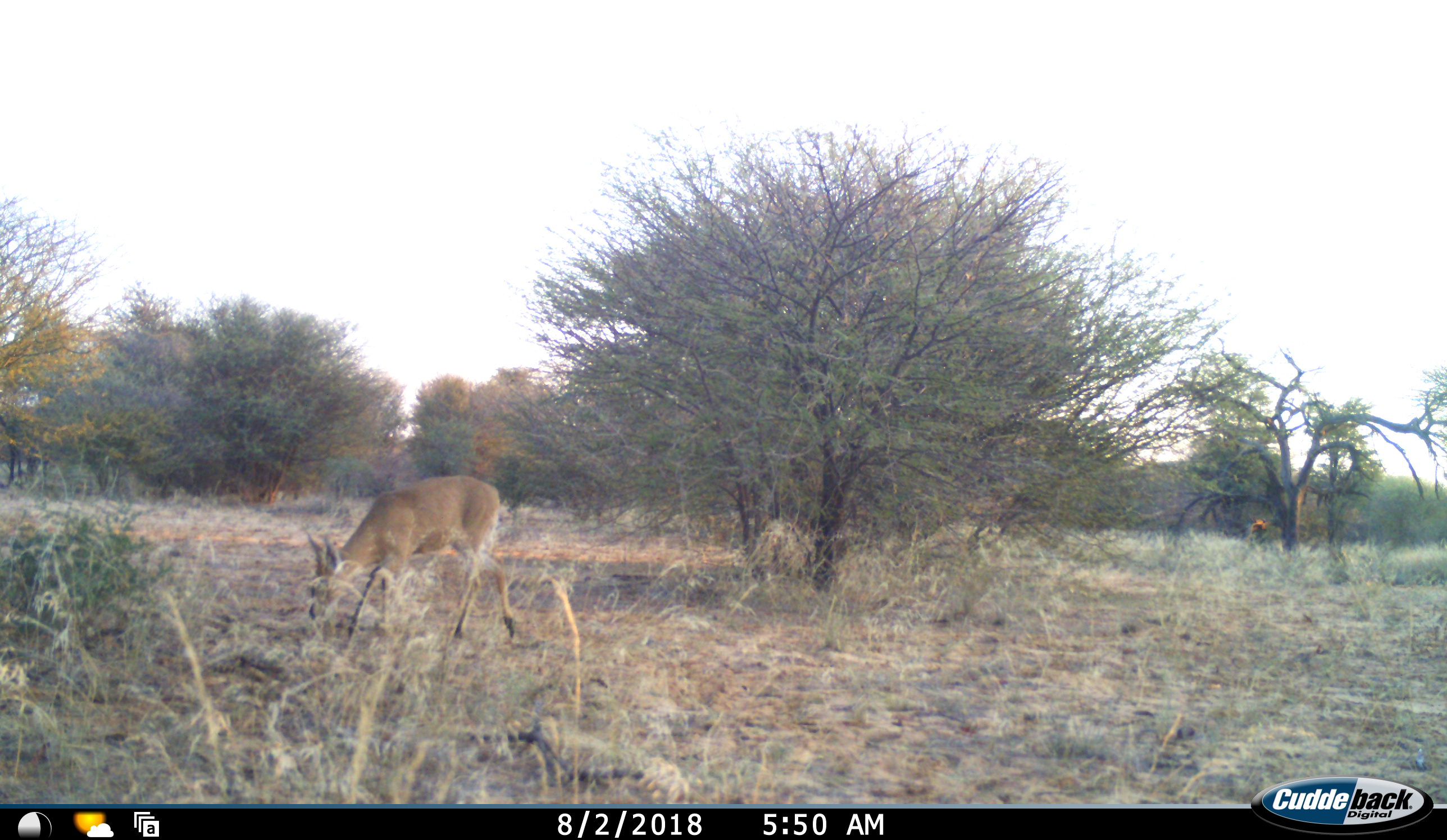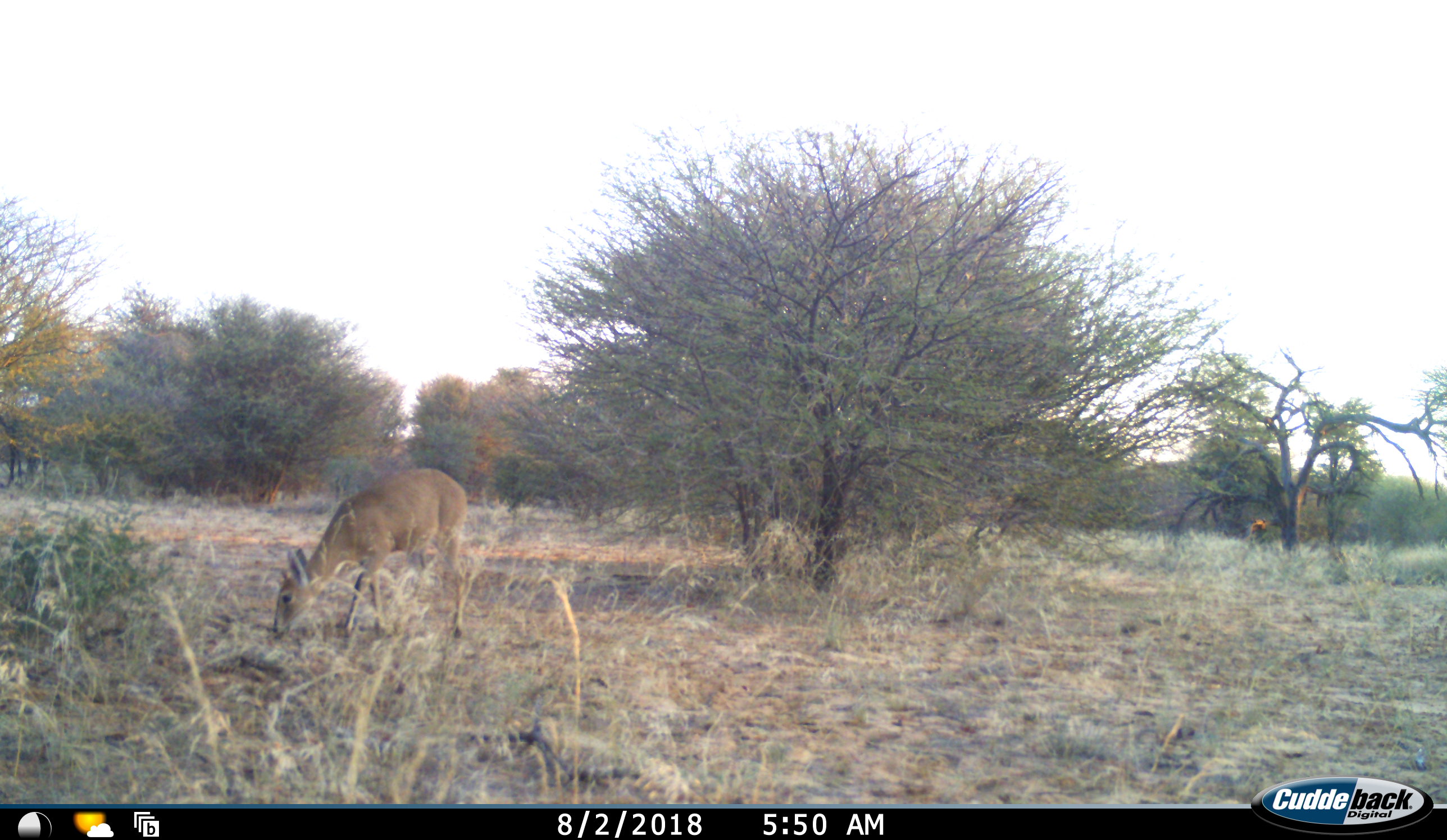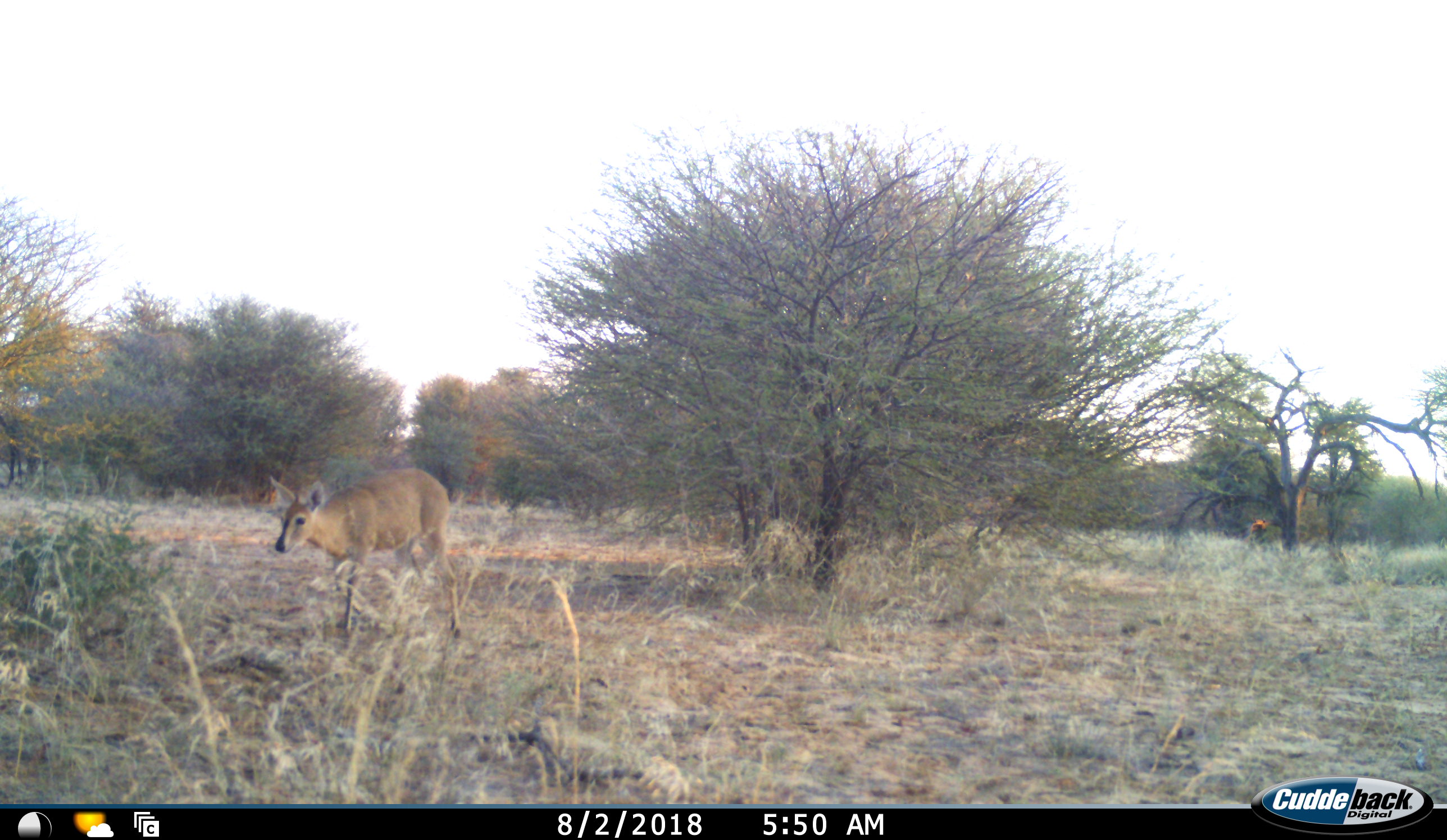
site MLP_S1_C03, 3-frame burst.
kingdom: Animalia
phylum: Chordata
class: Mammalia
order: Artiodactyla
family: Bovidae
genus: Sylvicapra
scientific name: Sylvicapra grimmia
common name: common duiker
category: duikercommongrey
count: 1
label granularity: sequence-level